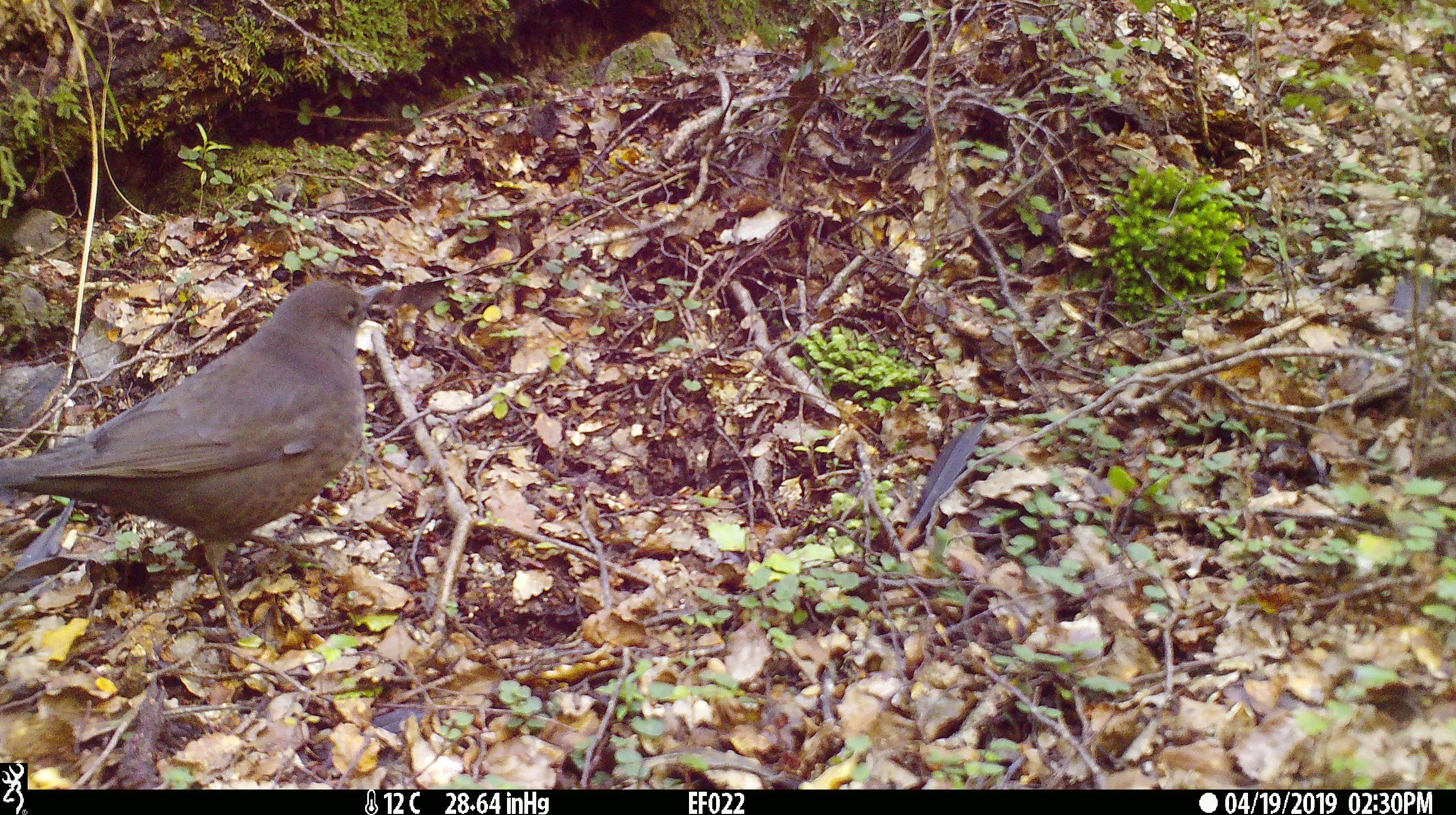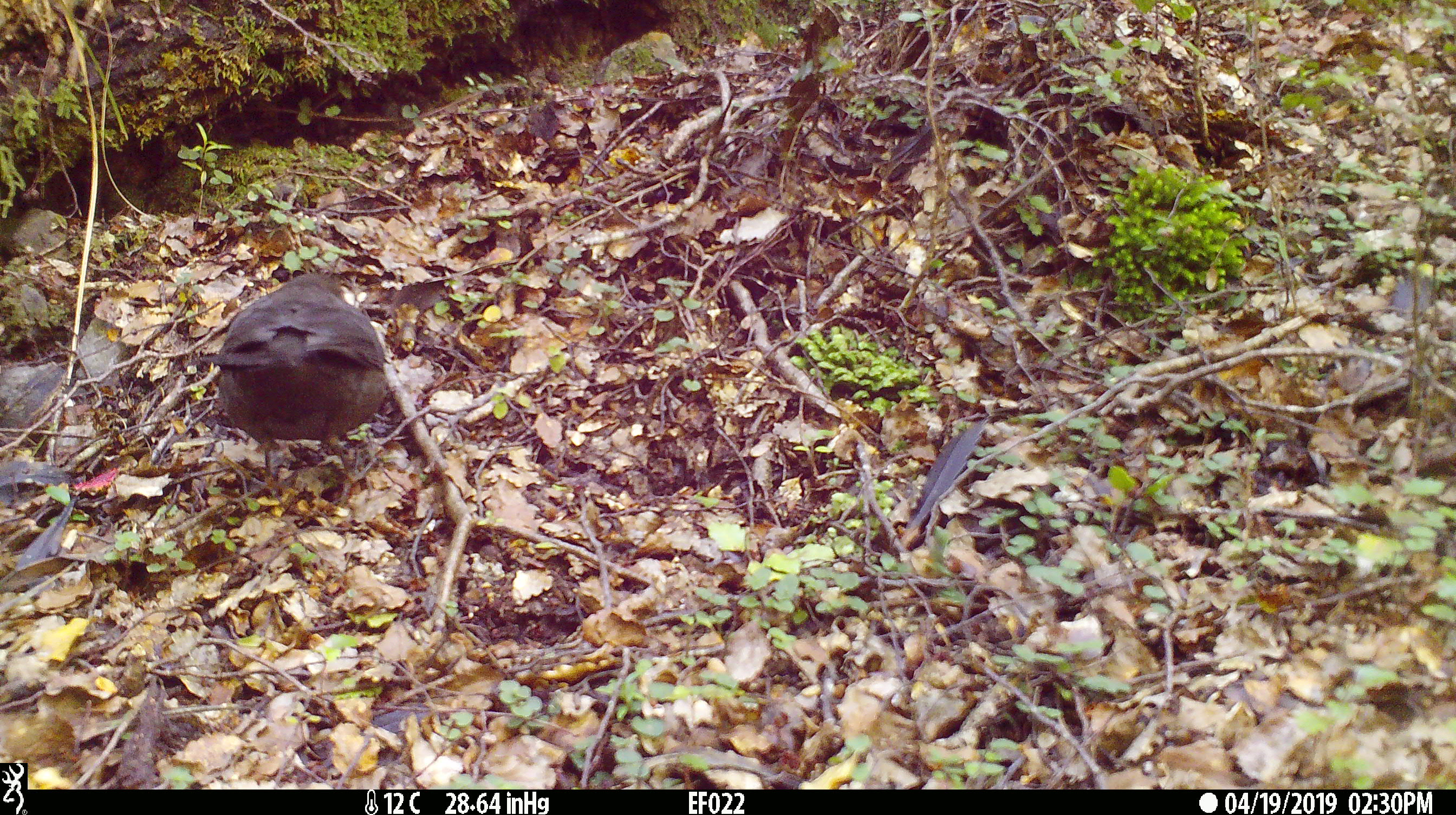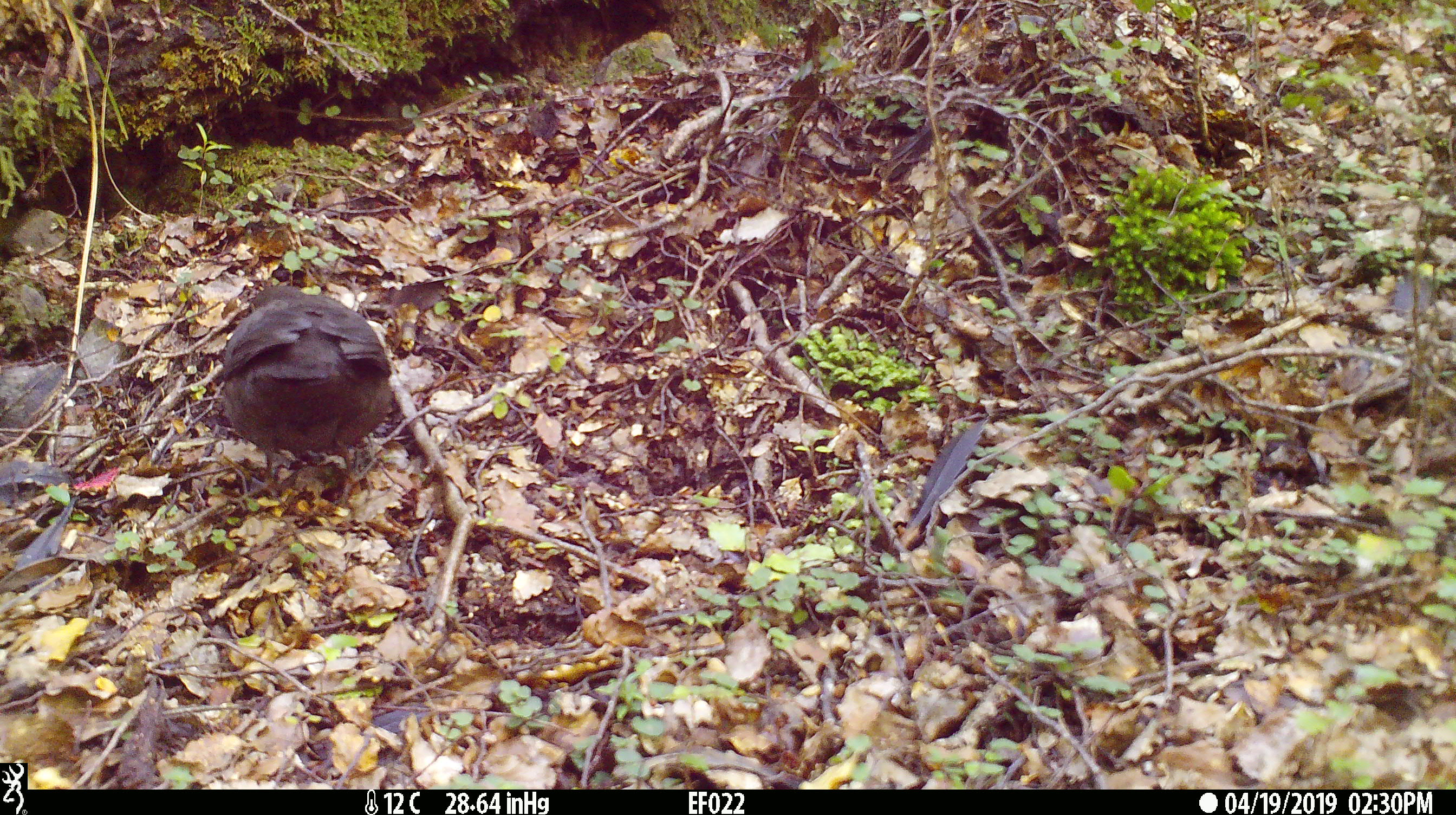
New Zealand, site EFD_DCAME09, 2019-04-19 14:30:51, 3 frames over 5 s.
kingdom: Animalia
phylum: Chordata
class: Aves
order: Passeriformes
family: Turdidae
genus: Turdus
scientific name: Turdus merula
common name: eurasian blackbird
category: blackbird